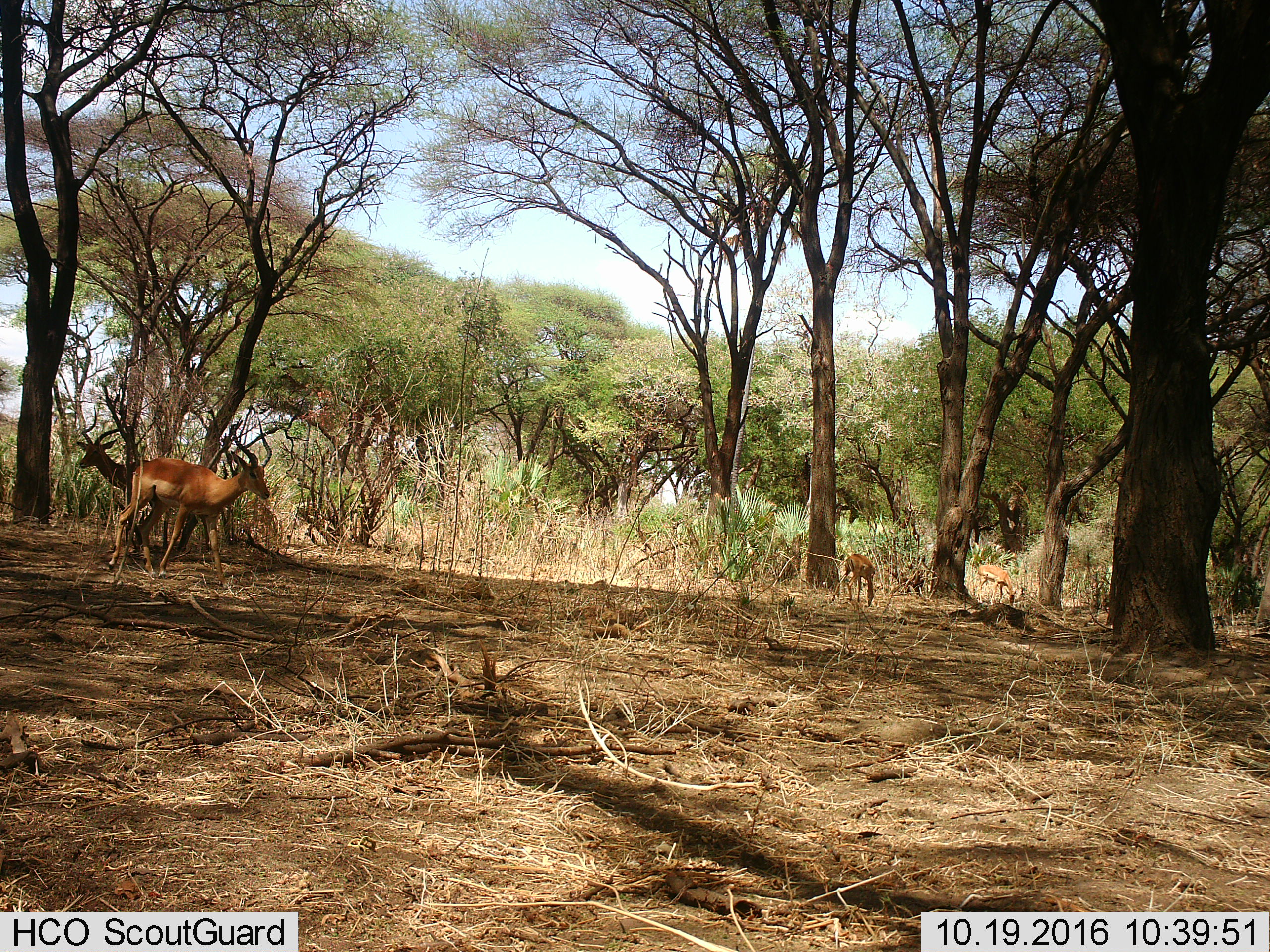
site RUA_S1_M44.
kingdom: Animalia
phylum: Chordata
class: Mammalia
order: Artiodactyla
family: Bovidae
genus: Aepyceros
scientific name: Aepyceros melampus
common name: impala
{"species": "impala (Aepyceros melampus)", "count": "4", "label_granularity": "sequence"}